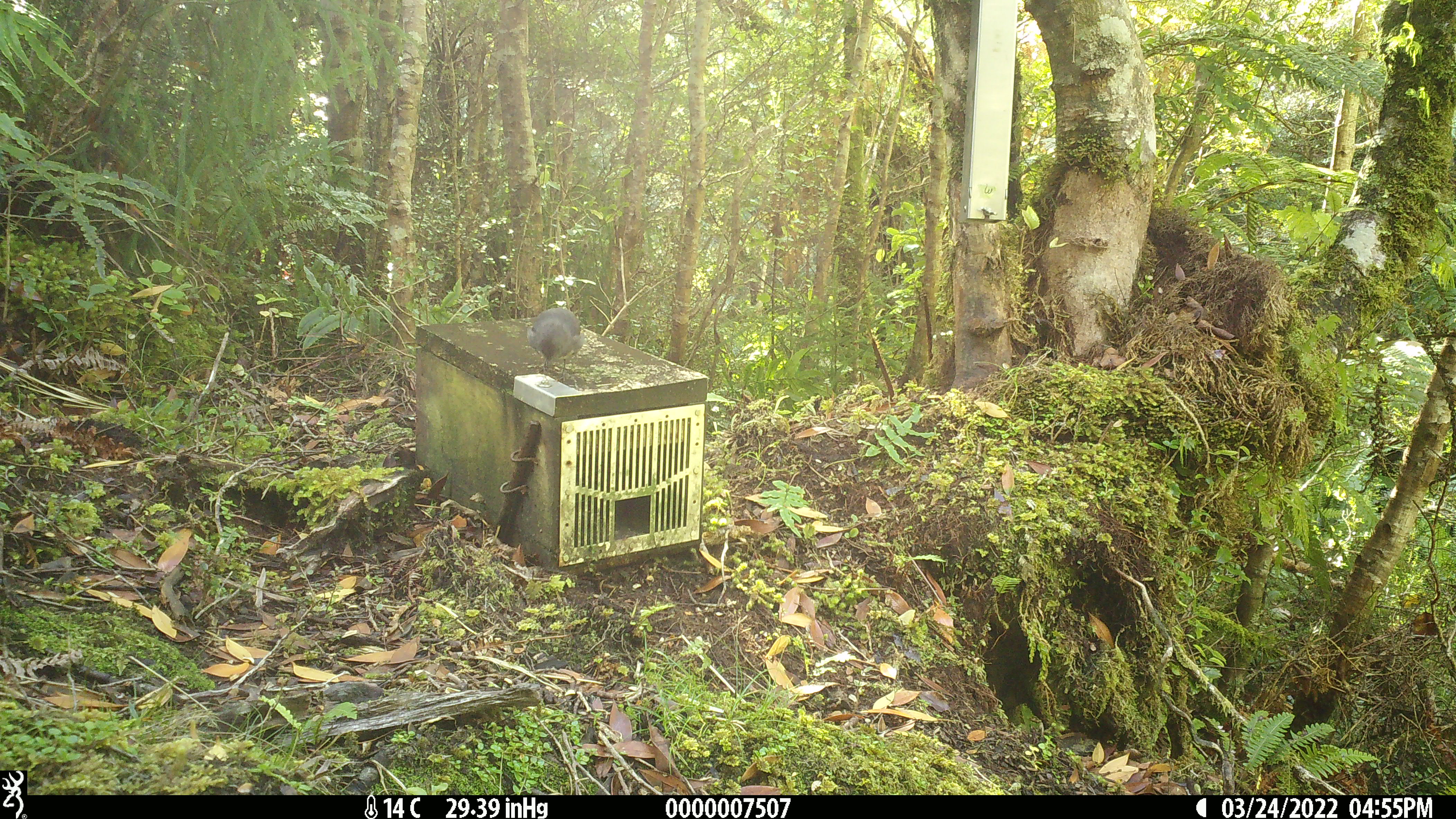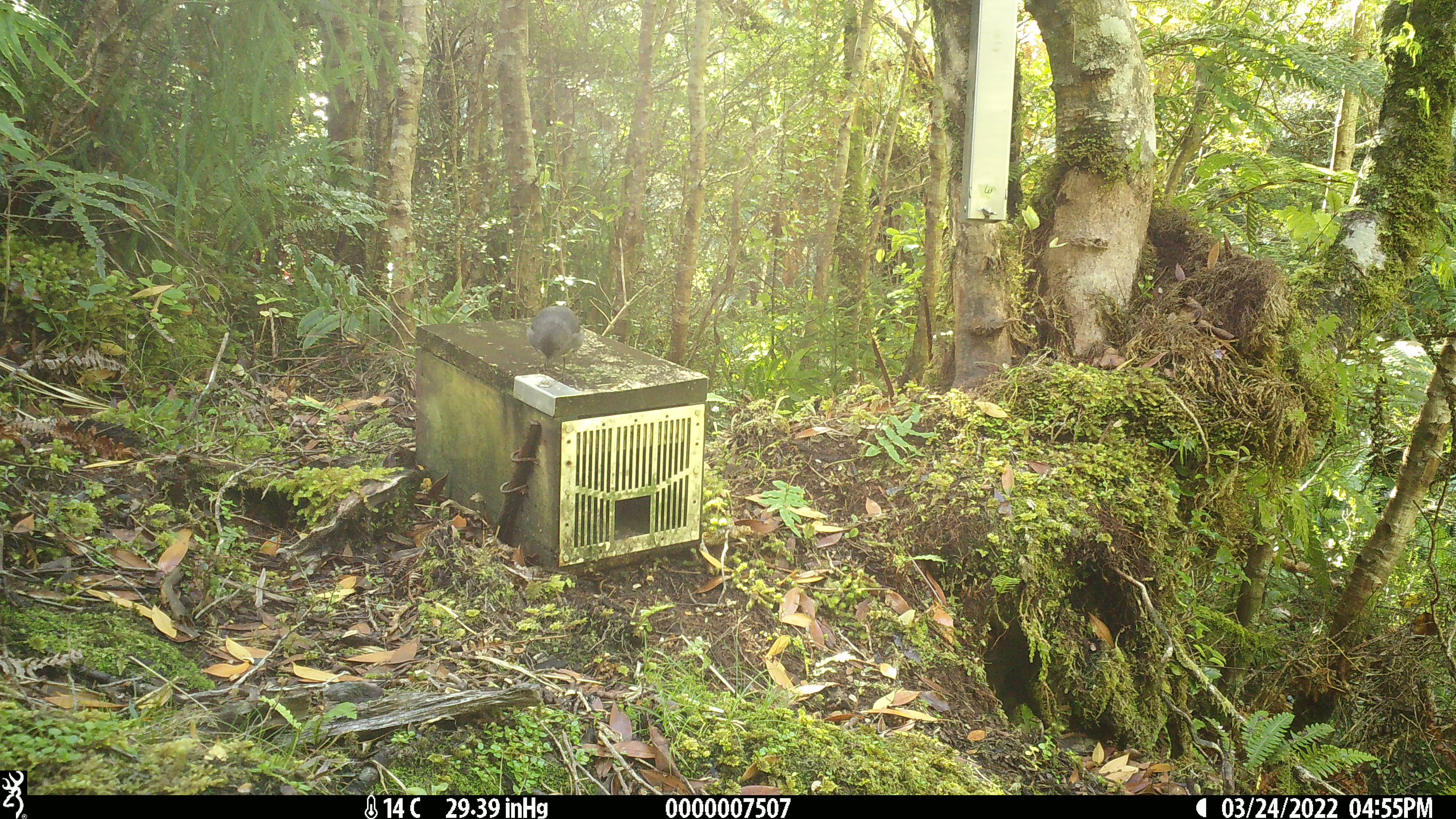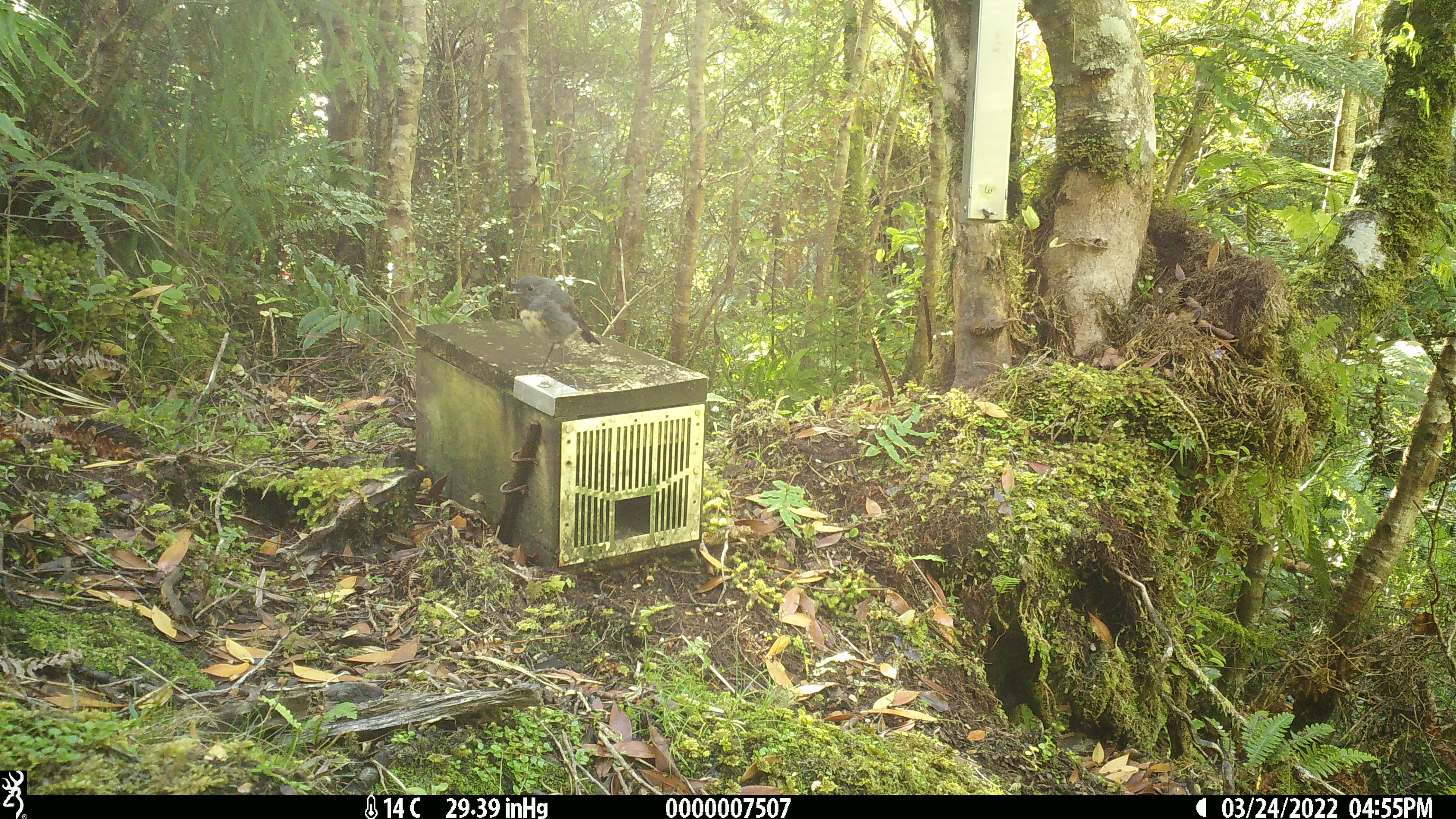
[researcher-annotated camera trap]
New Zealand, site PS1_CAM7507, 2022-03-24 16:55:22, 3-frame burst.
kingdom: Animalia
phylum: Chordata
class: Aves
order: Passeriformes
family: Petroicidae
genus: Petroica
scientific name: Petroica australis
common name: new zealand robin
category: robin